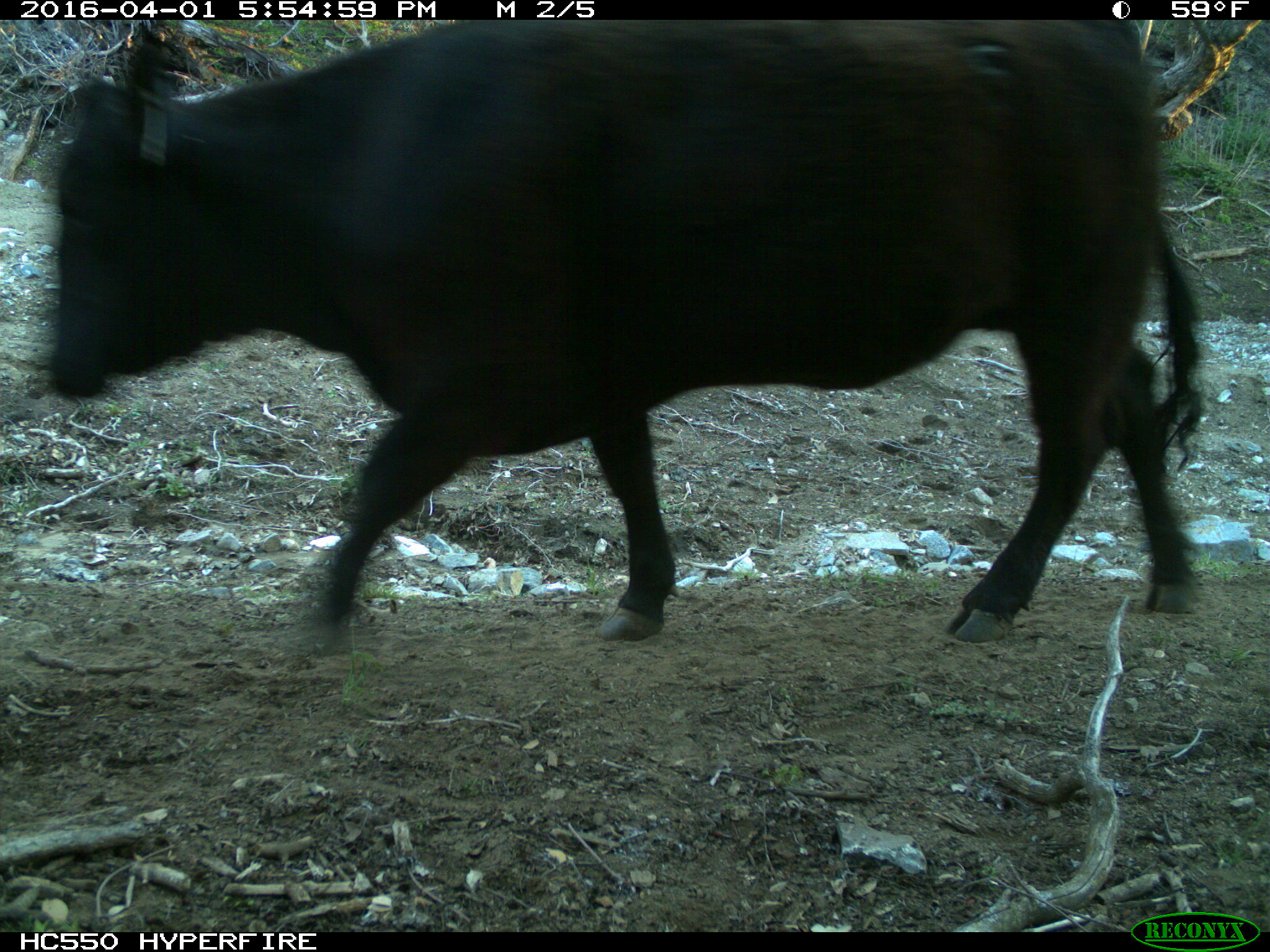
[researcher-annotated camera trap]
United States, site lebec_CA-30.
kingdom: Animalia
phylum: Chordata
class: Mammalia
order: Artiodactyla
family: Bovidae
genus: Bos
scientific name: Bos taurus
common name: domestic cow